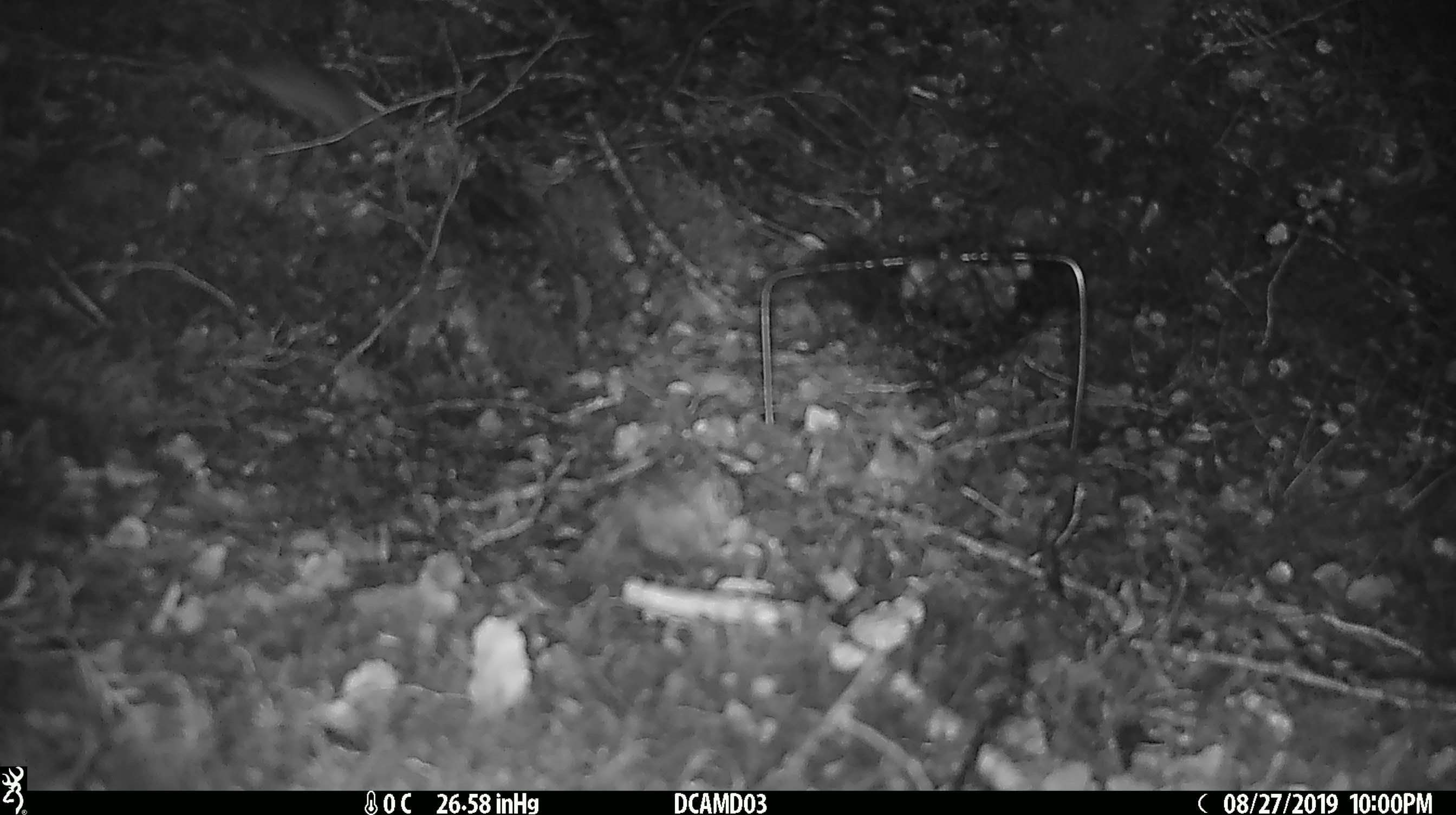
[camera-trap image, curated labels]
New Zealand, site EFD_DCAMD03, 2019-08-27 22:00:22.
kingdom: Animalia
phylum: Chordata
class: Mammalia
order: Rodentia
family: Muridae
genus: Mus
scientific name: Mus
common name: mouse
Mouse (Mus).